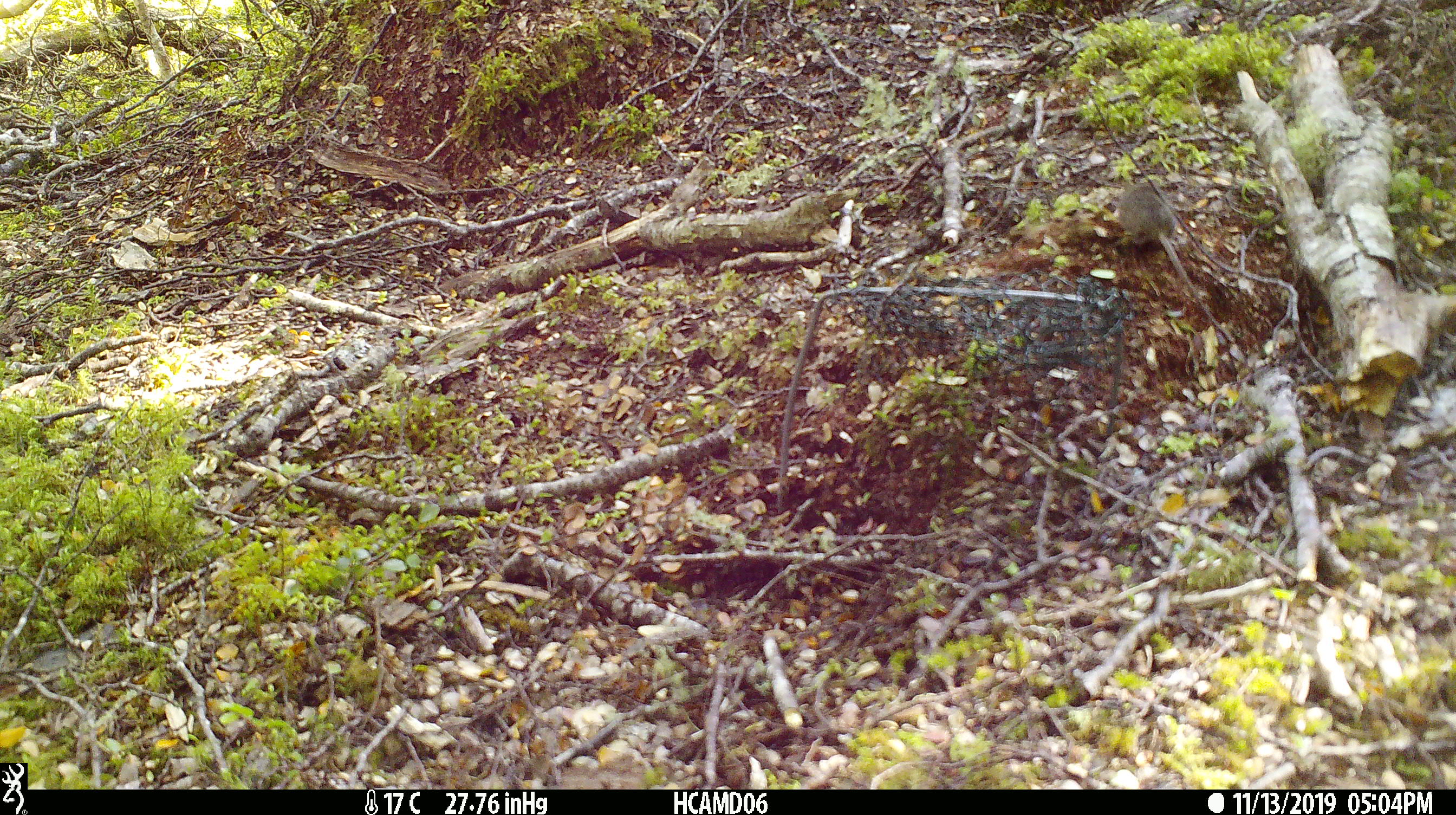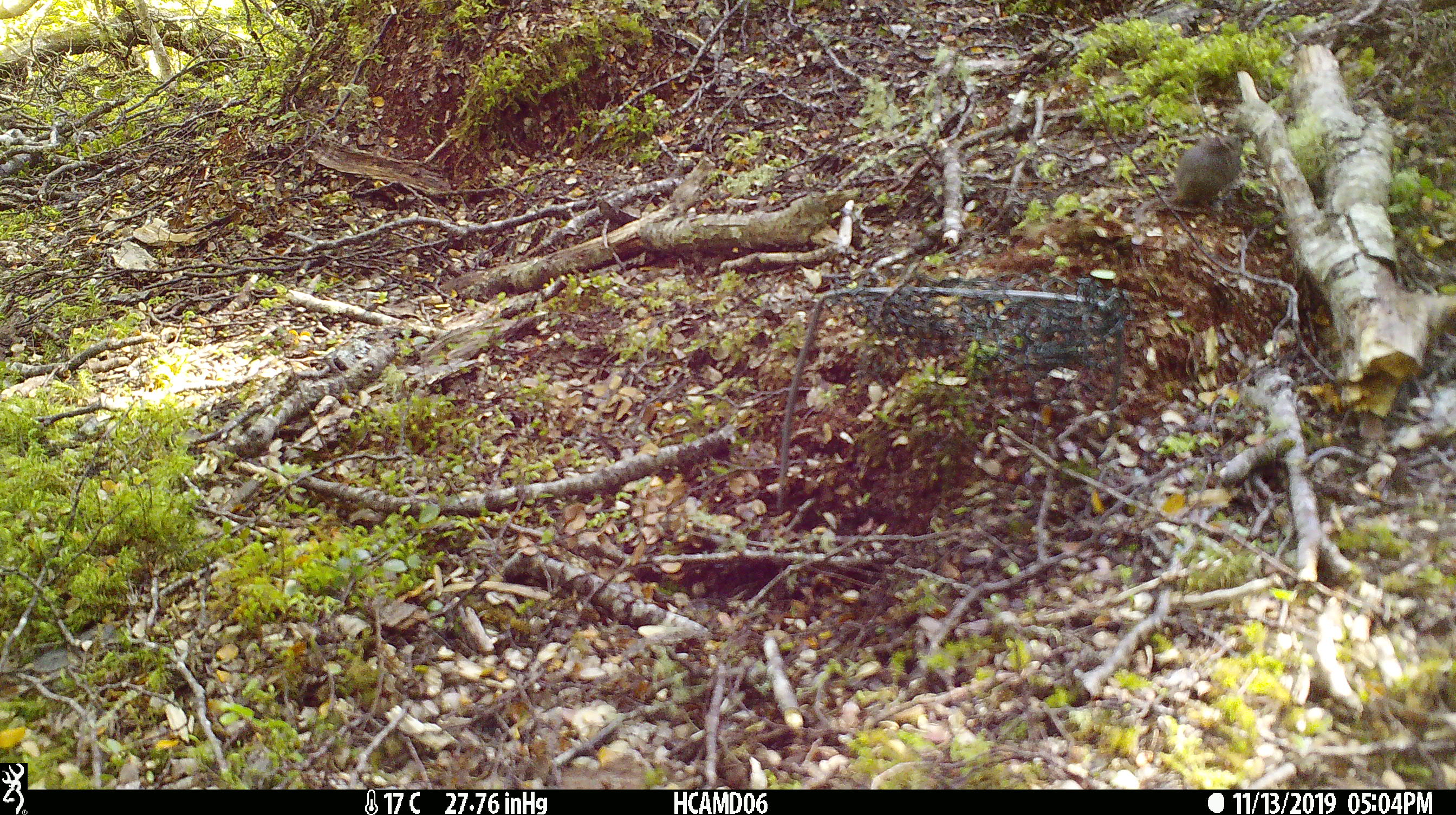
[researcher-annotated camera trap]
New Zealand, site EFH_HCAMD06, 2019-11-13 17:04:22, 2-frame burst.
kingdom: Animalia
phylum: Chordata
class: Mammalia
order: Rodentia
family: Muridae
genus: Mus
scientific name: Mus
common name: mouse